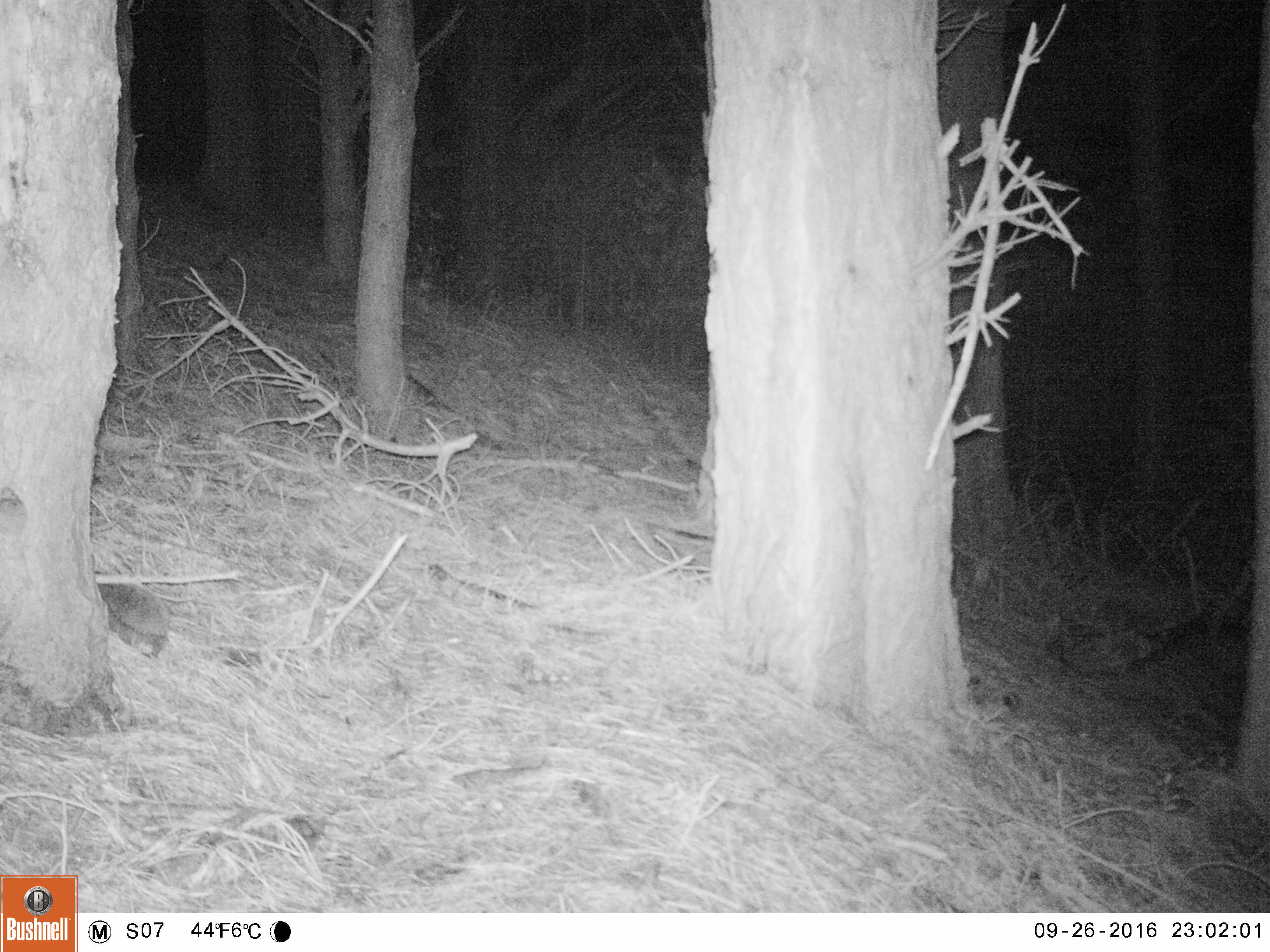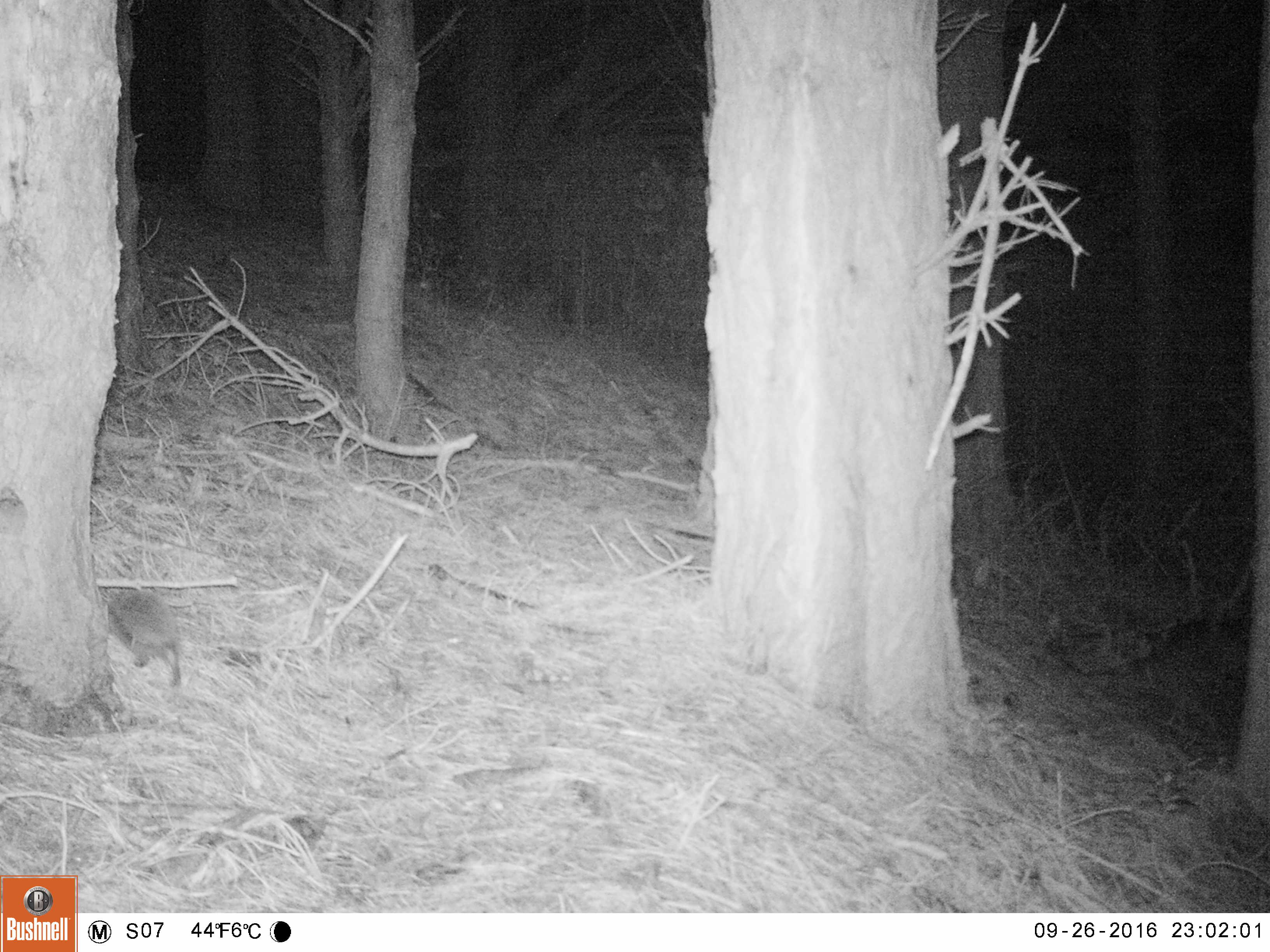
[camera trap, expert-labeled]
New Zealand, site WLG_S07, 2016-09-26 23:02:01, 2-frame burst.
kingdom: Animalia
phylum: Chordata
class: Mammalia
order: Eulipotyphla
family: Erinaceidae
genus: Erinaceus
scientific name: Erinaceus europaeus europaeus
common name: european hedgehog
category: hedgehog